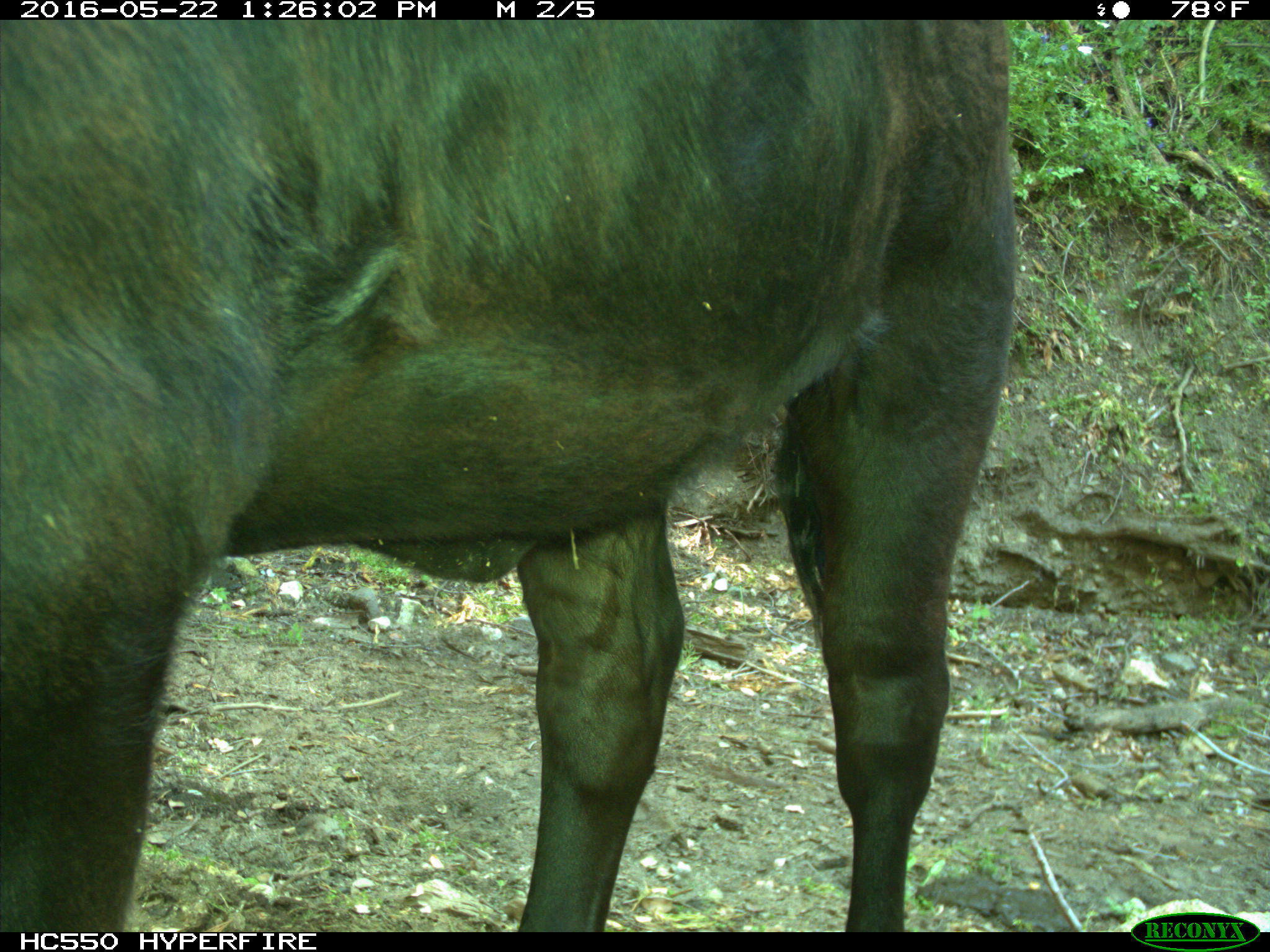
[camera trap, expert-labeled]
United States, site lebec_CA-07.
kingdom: Animalia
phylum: Chordata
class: Mammalia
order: Artiodactyla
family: Bovidae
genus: Bos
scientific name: Bos taurus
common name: domestic cow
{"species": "Bos taurus (domestic cow)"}